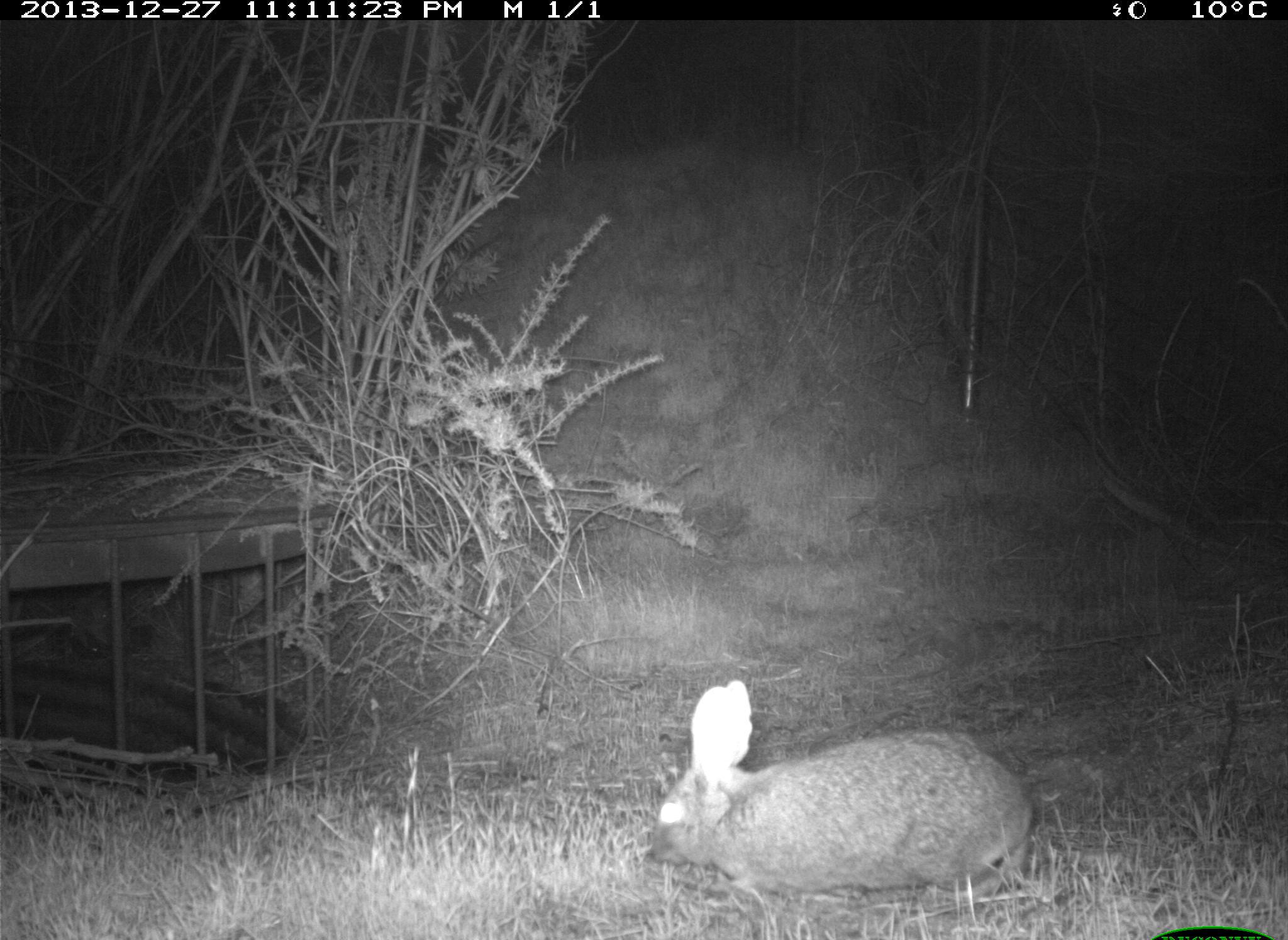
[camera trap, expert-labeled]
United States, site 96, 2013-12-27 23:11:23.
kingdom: Animalia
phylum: Chordata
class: Mammalia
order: Lagomorpha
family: Leporidae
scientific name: Leporidae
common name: rabbits and hares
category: rabbit